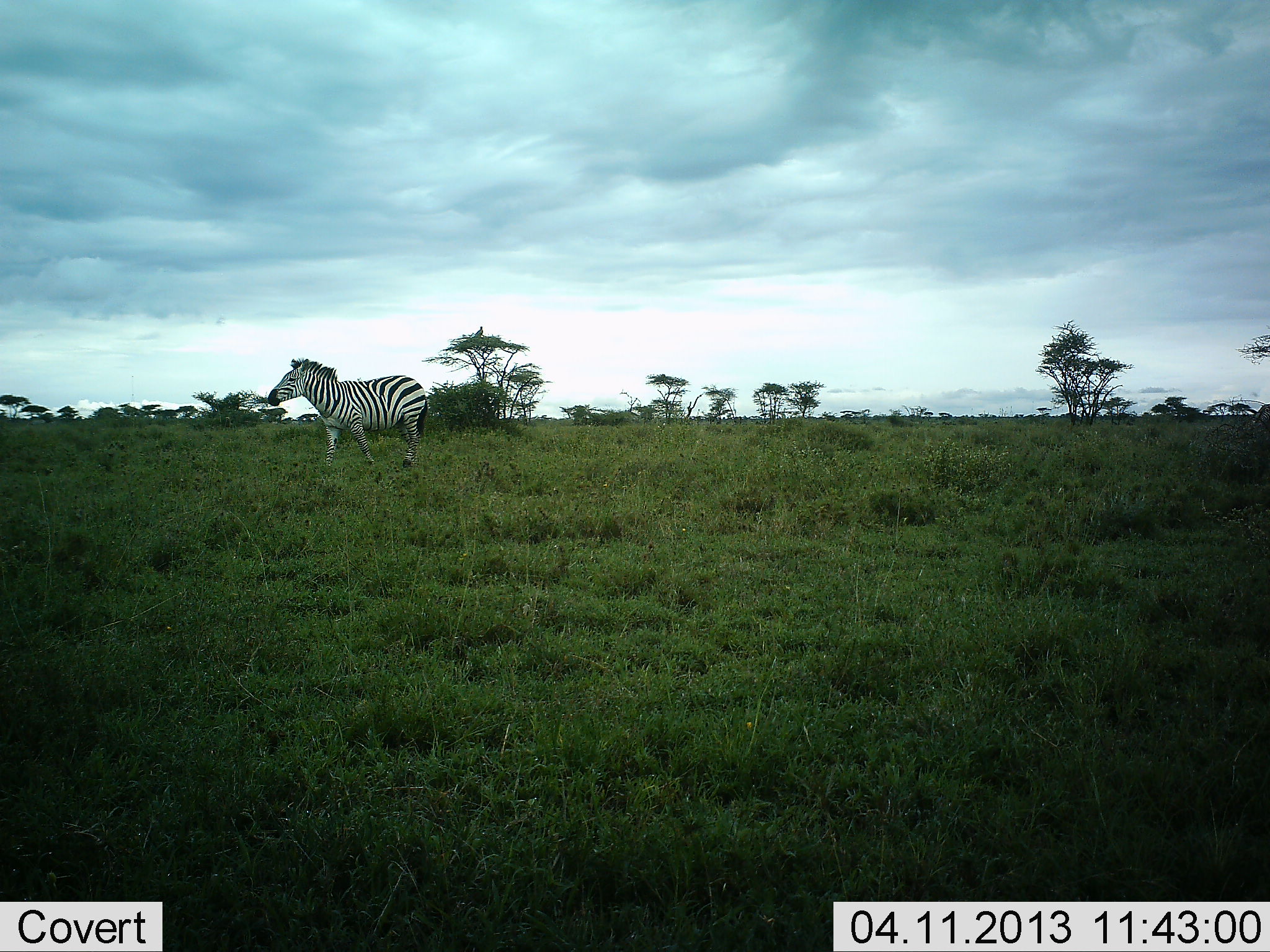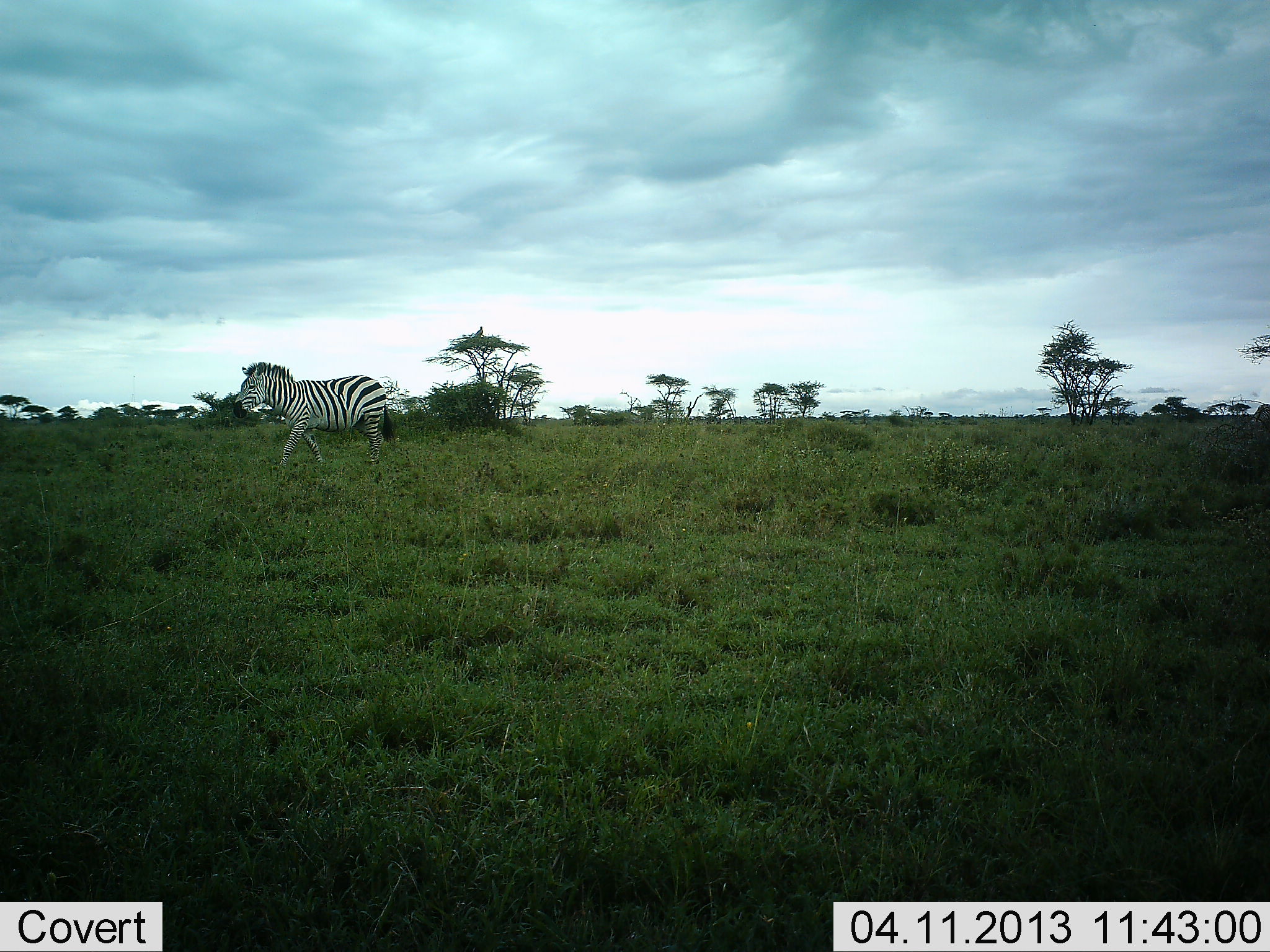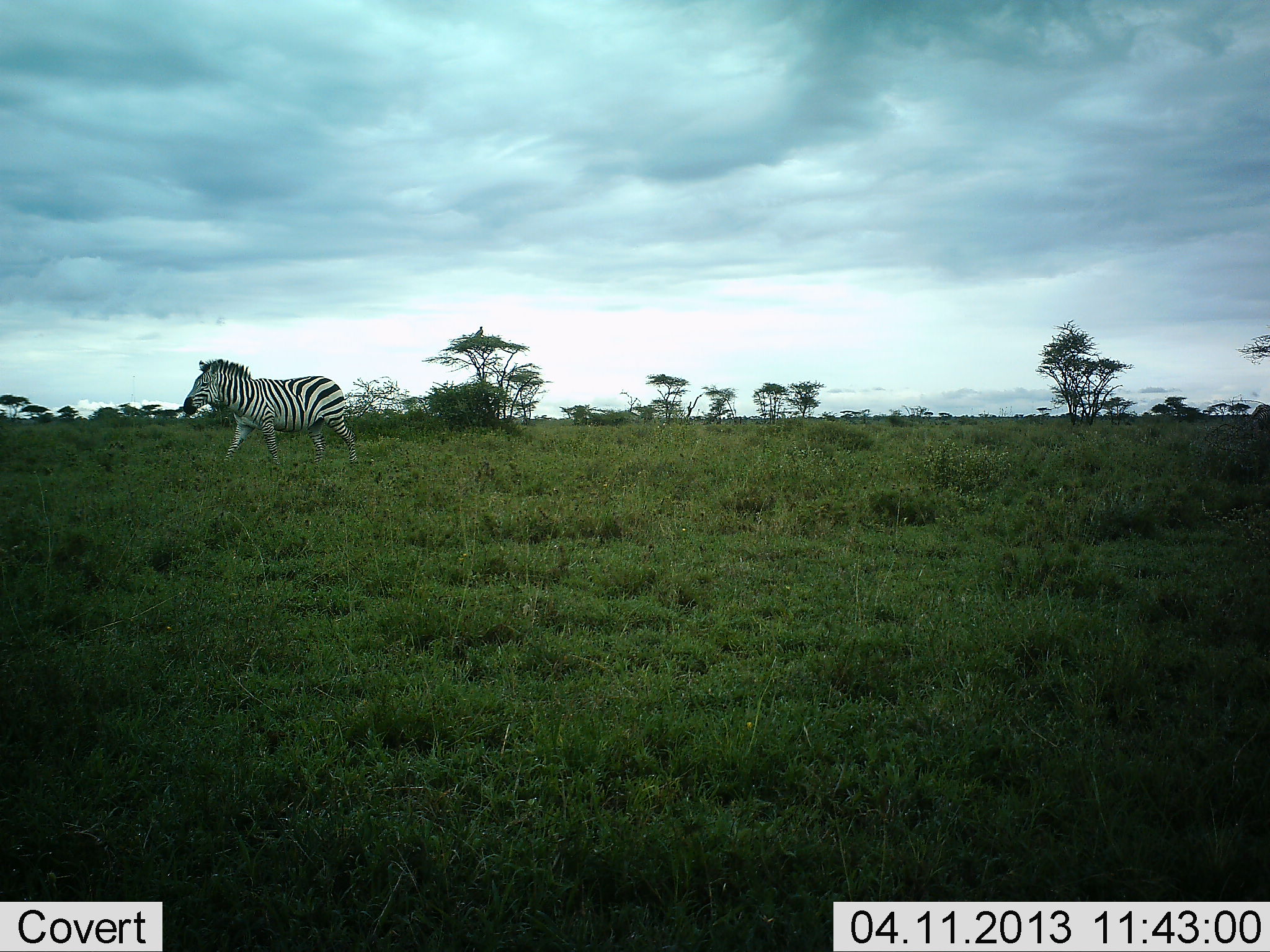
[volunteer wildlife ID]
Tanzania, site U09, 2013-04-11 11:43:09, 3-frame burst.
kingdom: Animalia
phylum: Chordata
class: Mammalia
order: Perissodactyla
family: Equidae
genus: Equus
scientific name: Equus quagga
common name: plains zebra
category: zebra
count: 1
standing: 17%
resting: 0%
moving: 100%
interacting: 0%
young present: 0%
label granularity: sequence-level